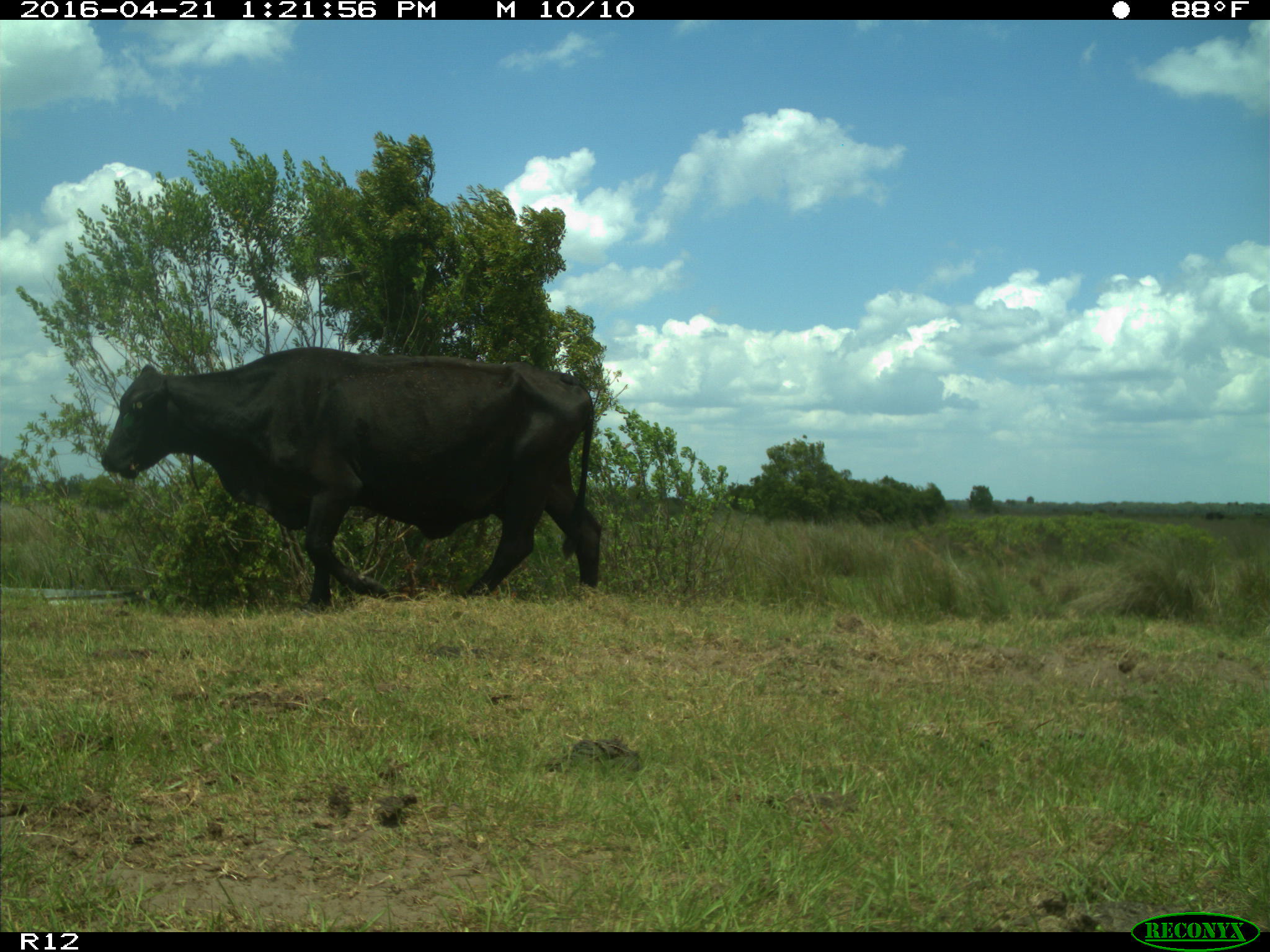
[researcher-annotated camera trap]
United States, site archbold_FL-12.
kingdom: Animalia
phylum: Chordata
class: Mammalia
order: Artiodactyla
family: Bovidae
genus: Bos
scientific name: Bos taurus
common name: domestic cow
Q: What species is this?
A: Bos taurus (domestic cow).